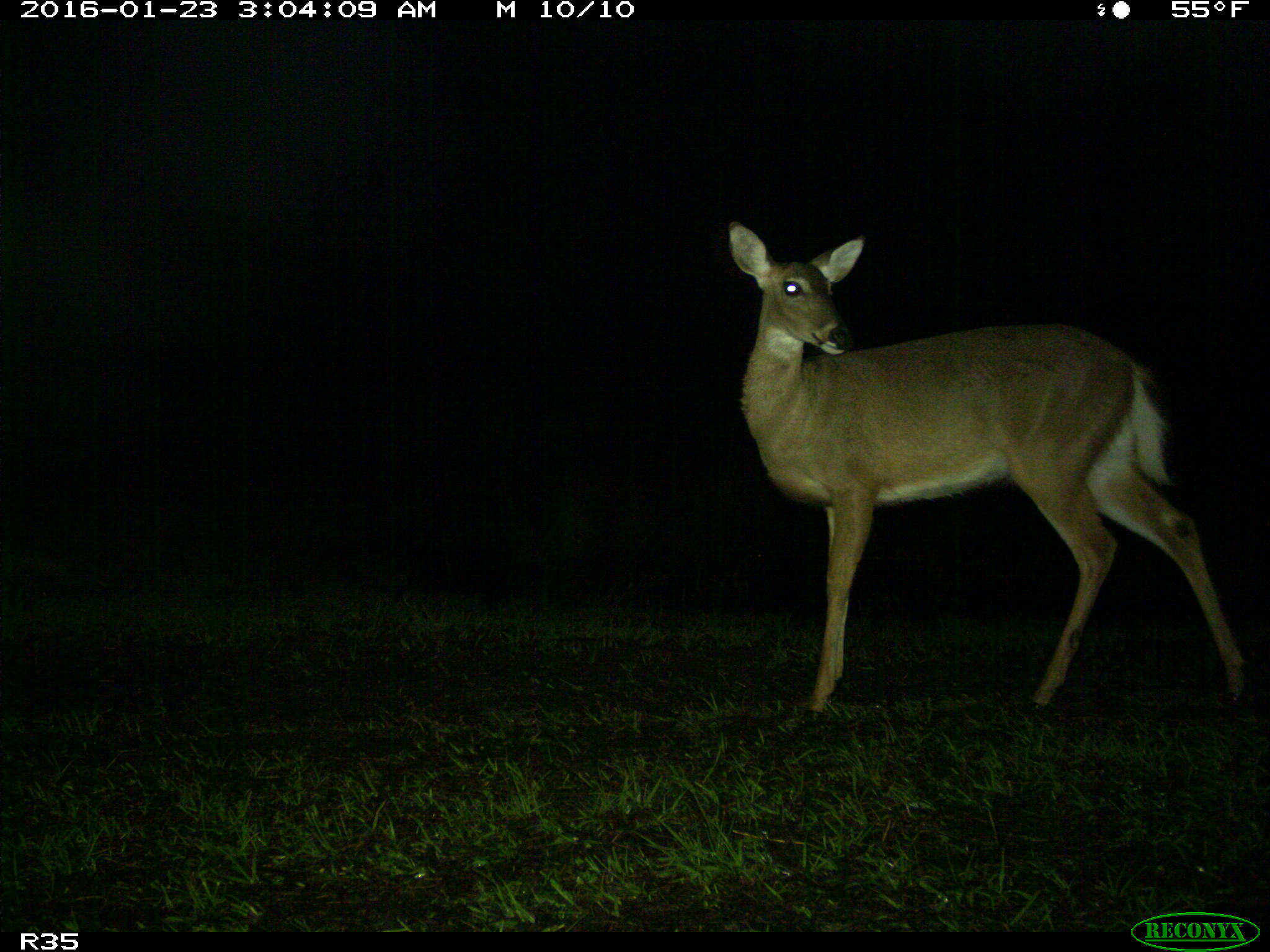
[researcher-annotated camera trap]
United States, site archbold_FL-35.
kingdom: Animalia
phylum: Chordata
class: Mammalia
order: Artiodactyla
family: Cervidae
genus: Odocoileus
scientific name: Odocoileus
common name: deer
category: unidentified deer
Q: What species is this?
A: Unidentified deer (deer) (Odocoileus).